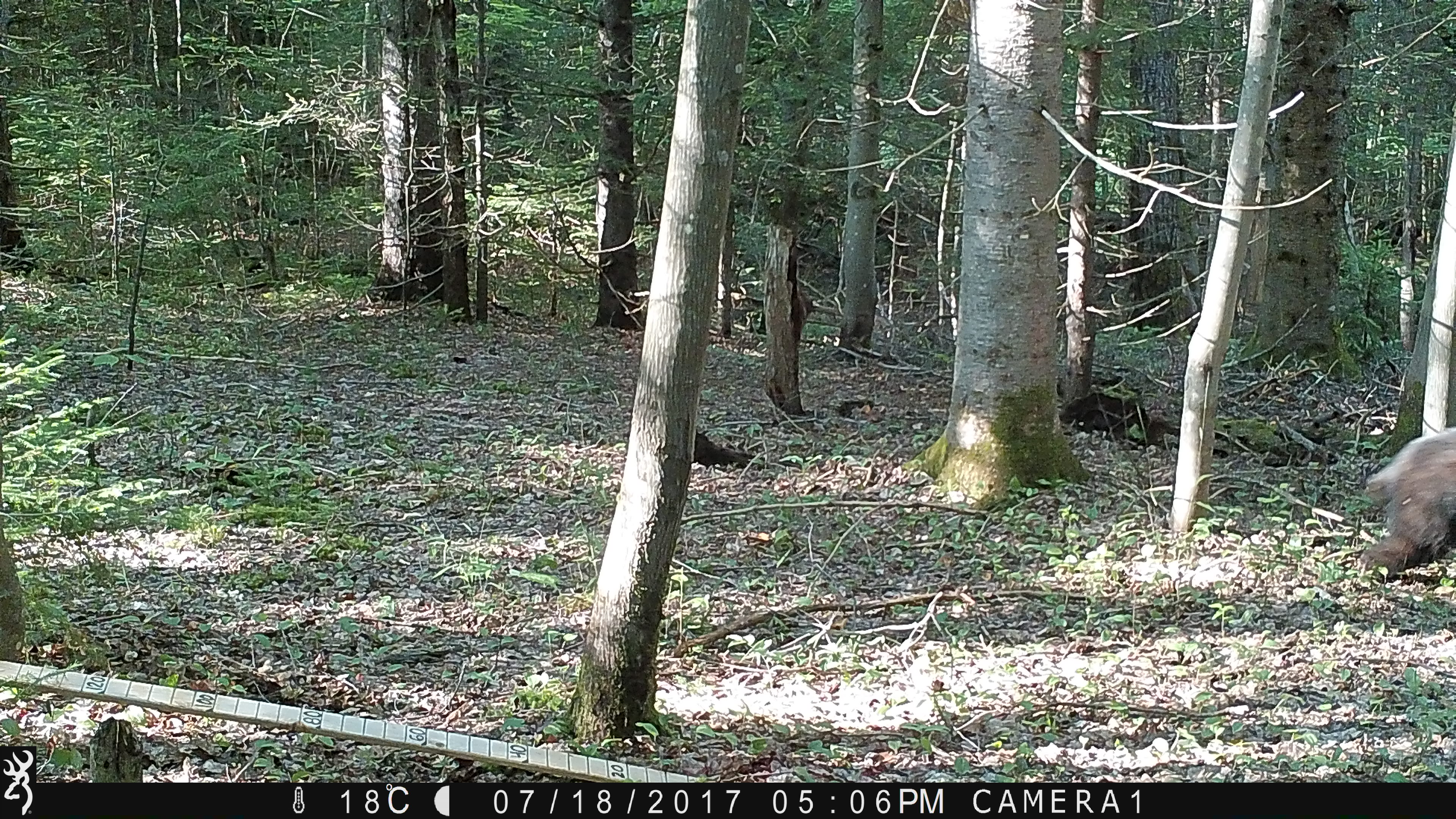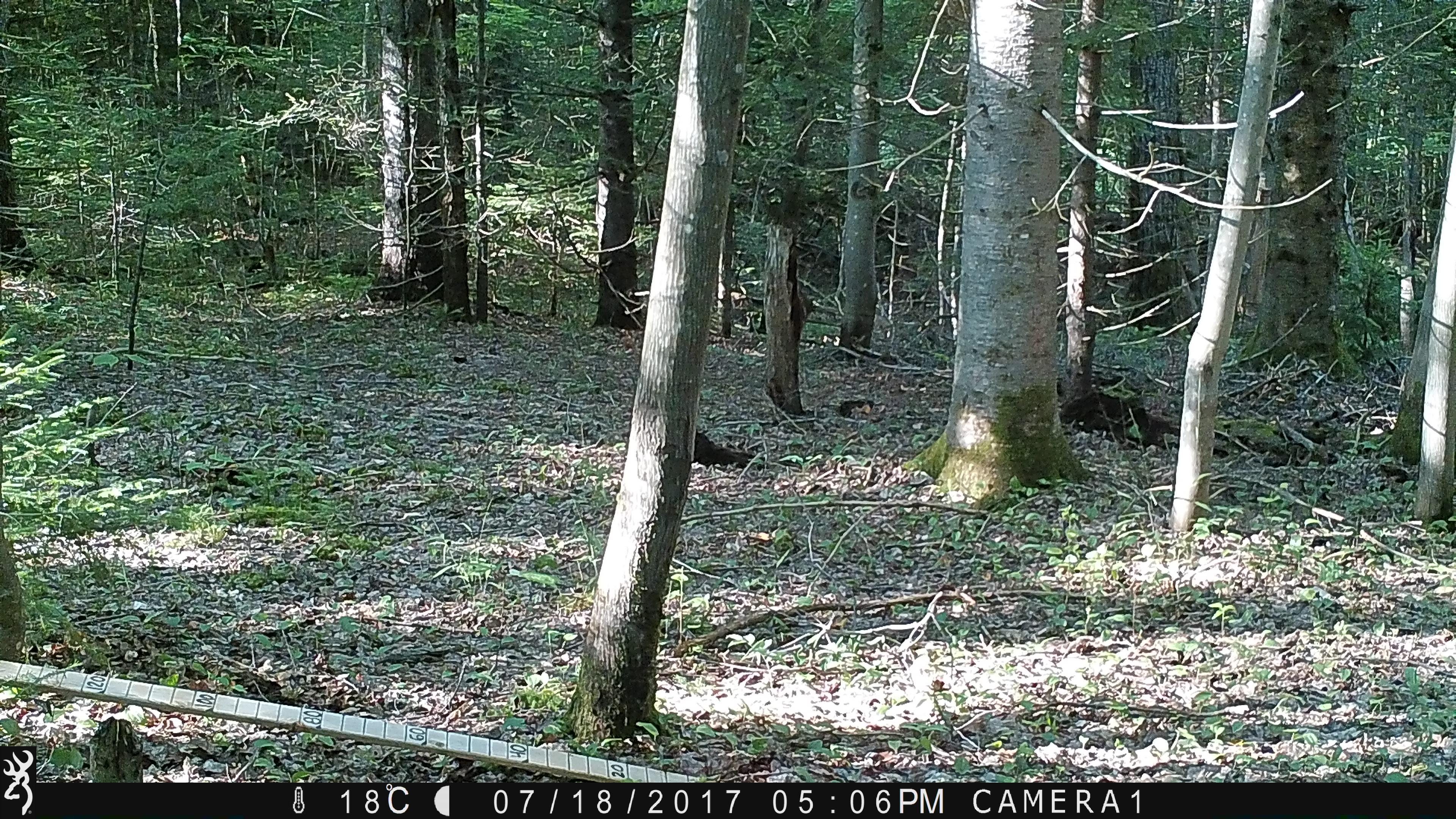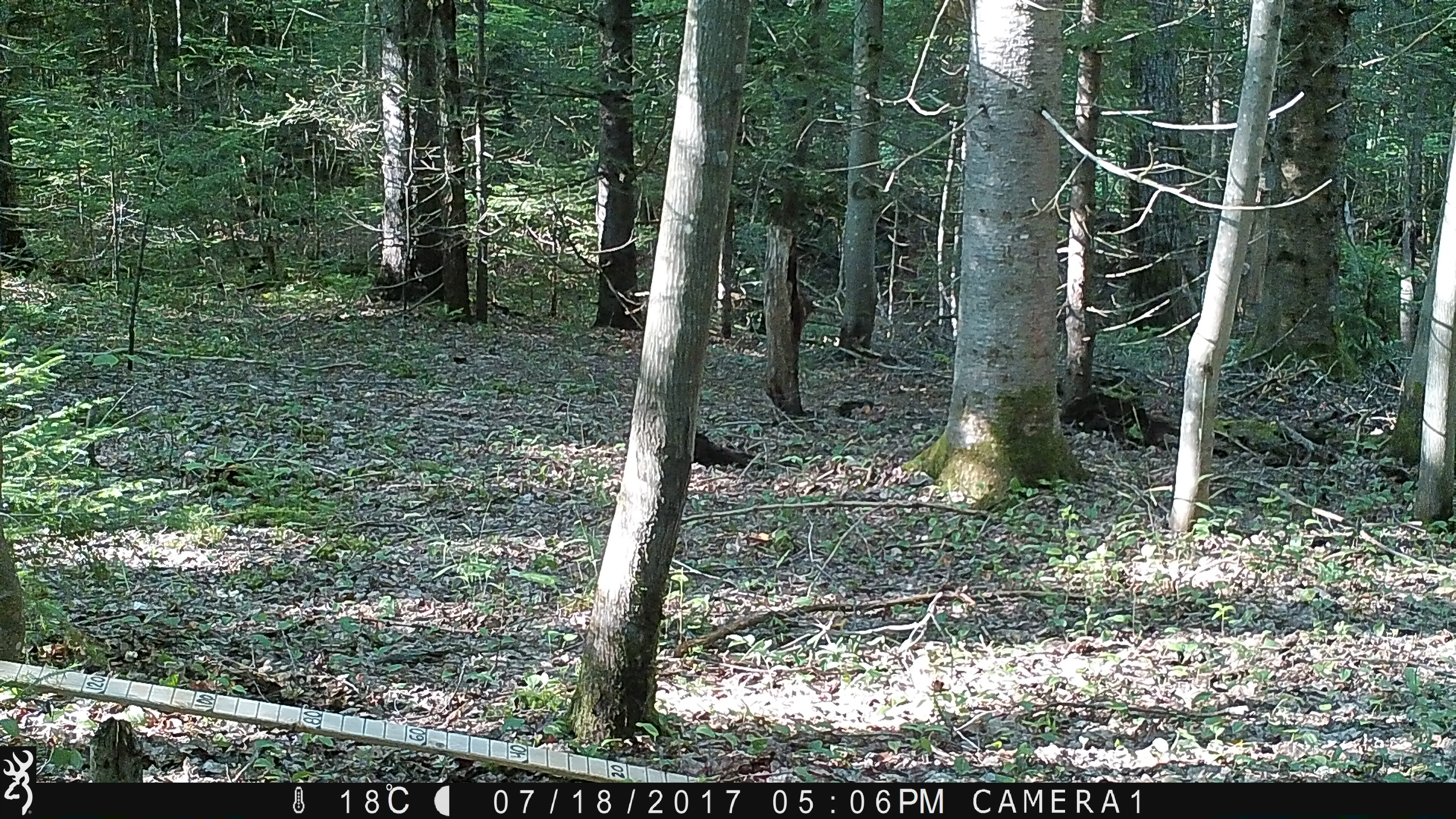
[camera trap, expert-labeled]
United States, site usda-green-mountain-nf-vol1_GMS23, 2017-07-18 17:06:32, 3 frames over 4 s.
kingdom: Animalia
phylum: Chordata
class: Mammalia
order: Carnivora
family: Ursidae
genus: Ursus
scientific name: Ursus americanus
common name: black bear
Black bear (Ursus americanus).